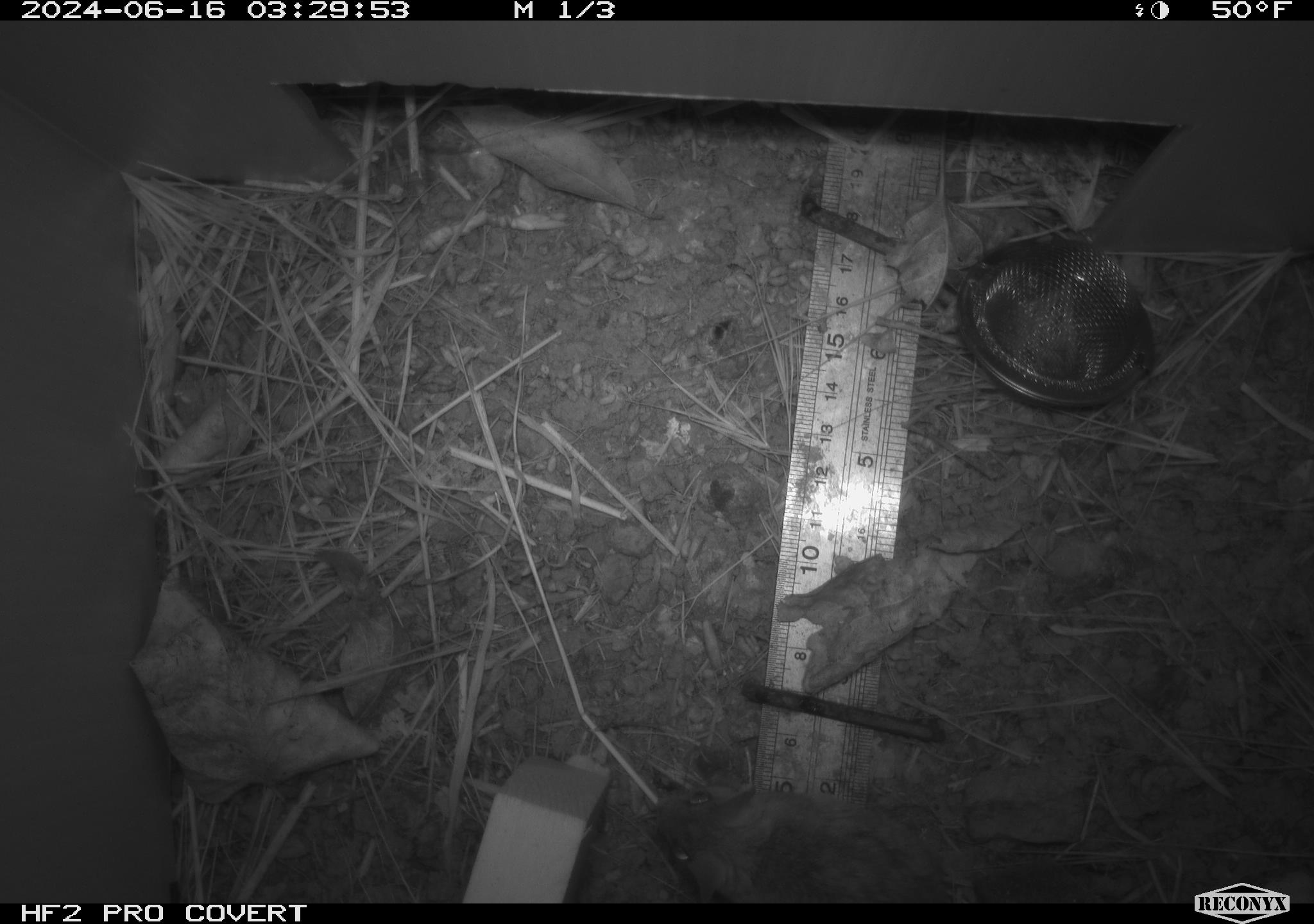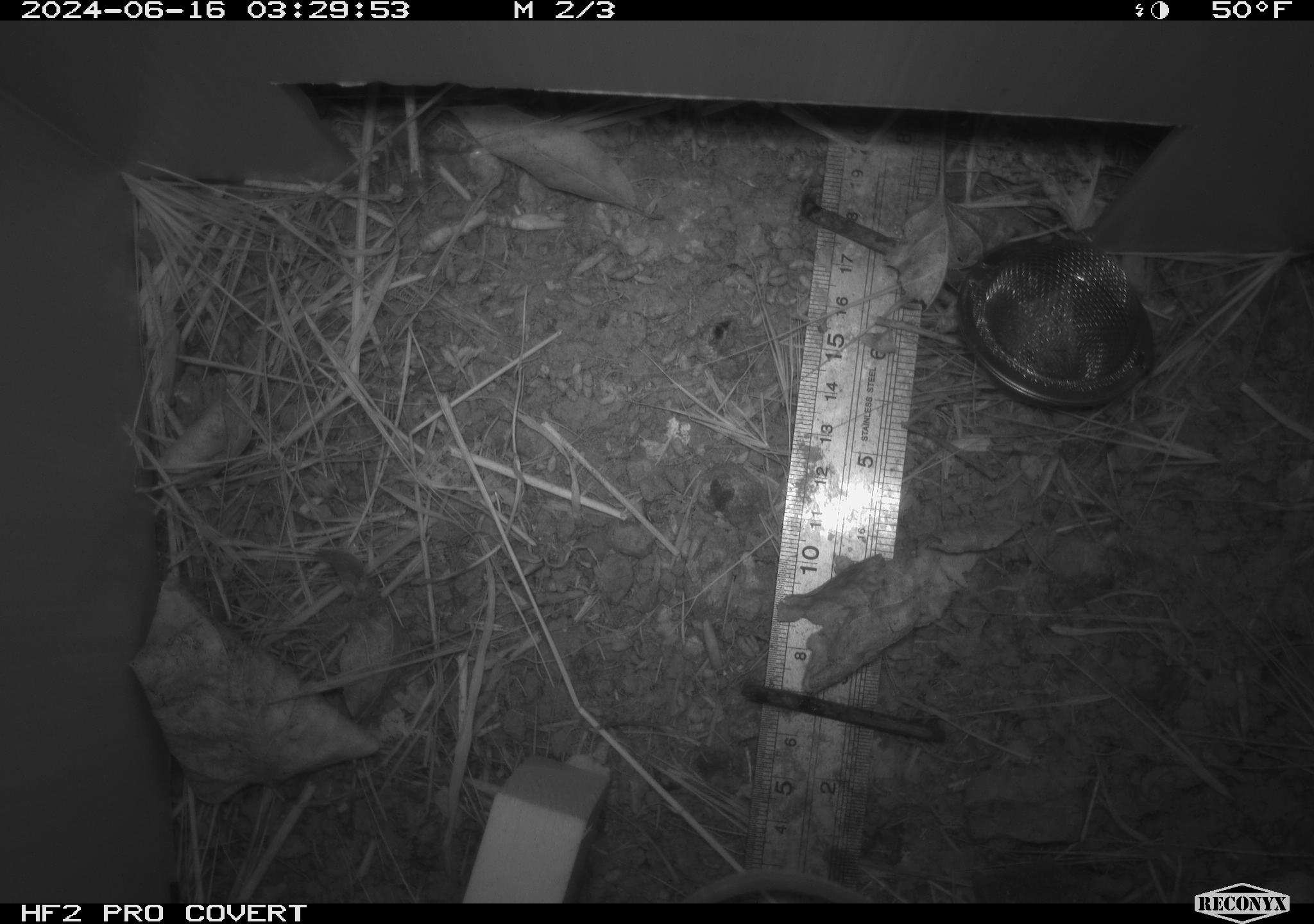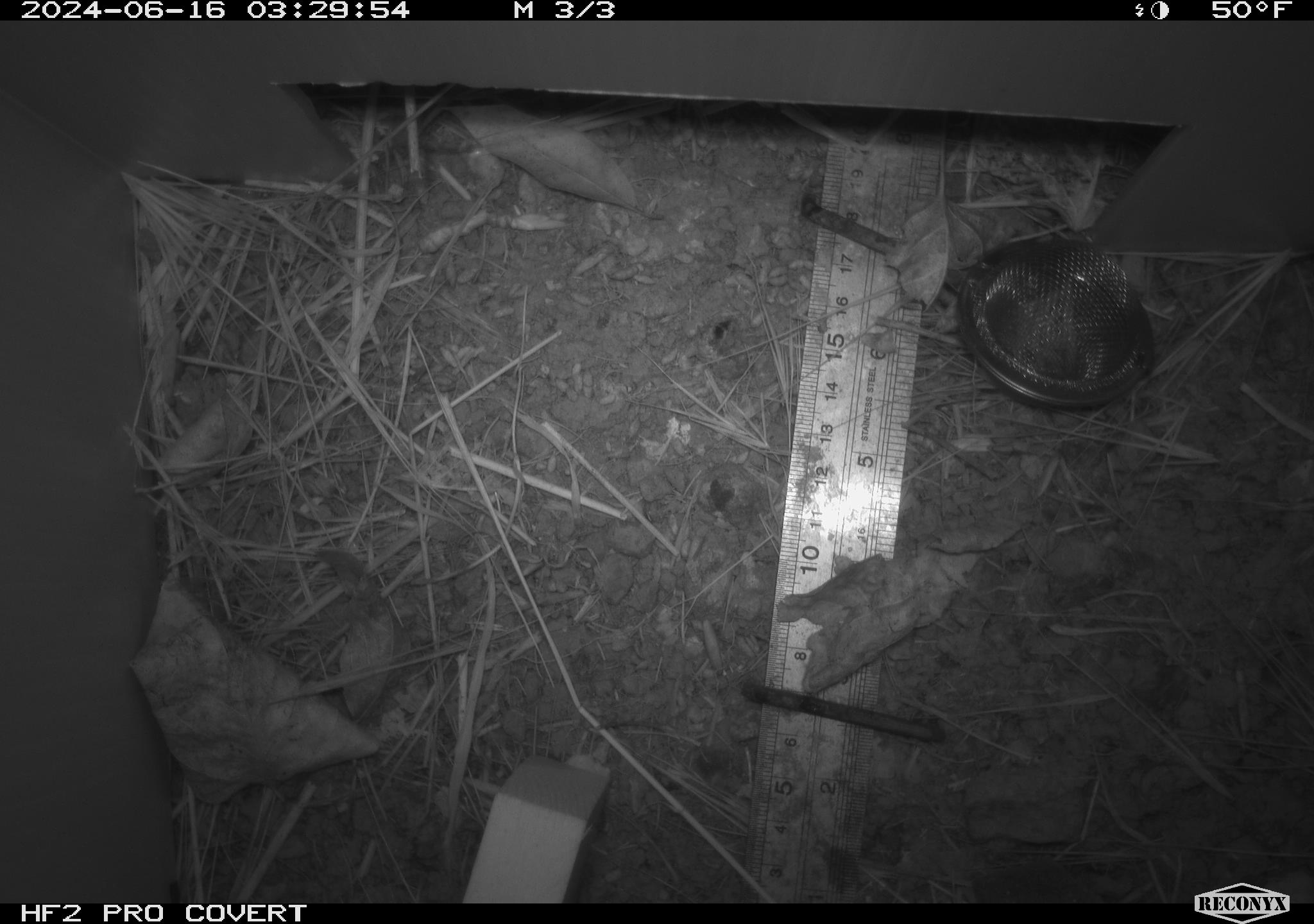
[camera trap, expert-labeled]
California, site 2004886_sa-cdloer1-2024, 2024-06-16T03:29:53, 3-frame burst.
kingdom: Animalia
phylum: Chordata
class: Mammalia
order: Rodentia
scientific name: Rodentia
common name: mouse species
Mouse species (Rodentia).